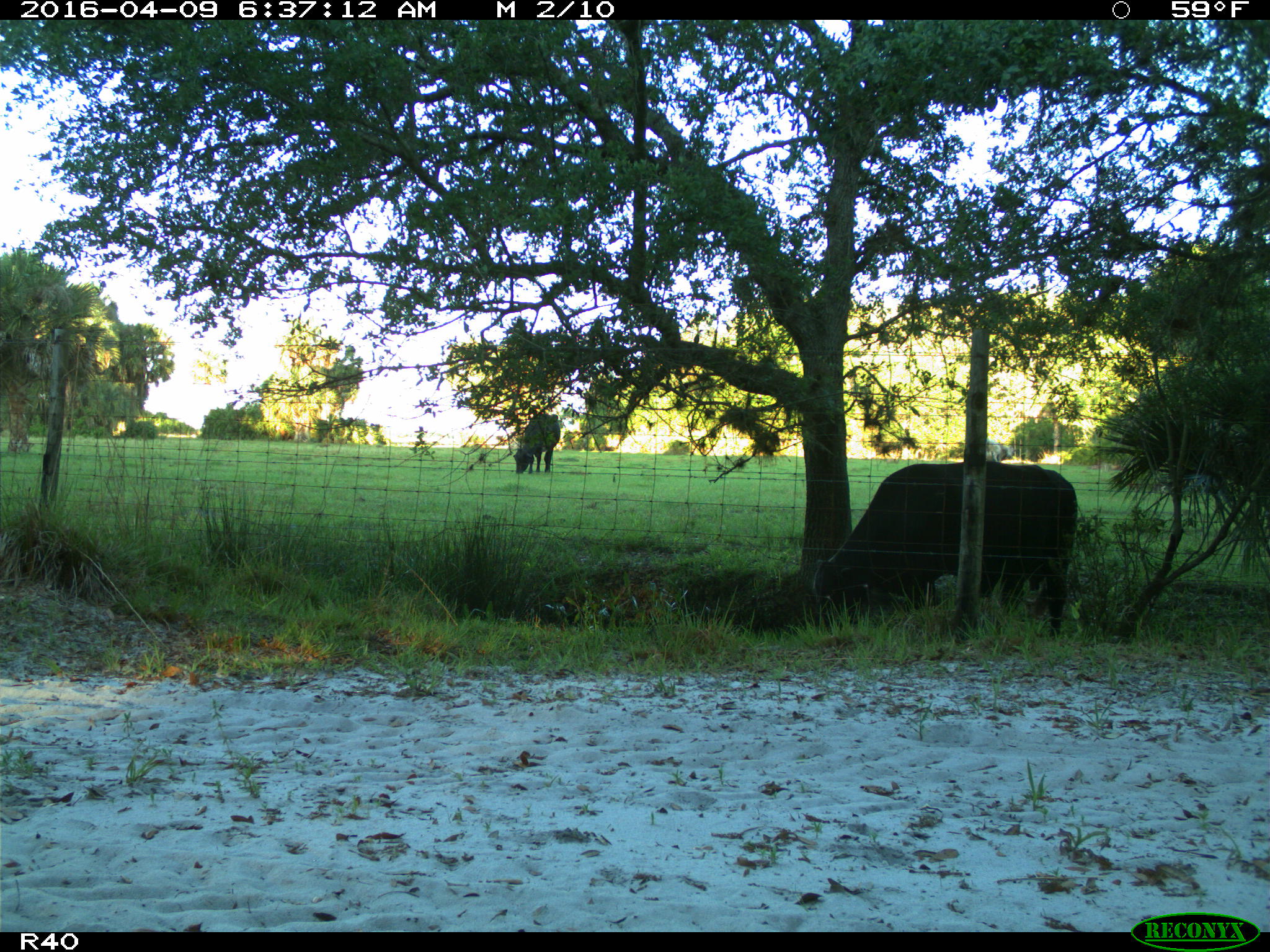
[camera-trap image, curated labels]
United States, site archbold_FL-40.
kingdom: Animalia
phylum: Chordata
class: Mammalia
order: Artiodactyla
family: Bovidae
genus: Bos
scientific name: Bos taurus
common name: domestic cow